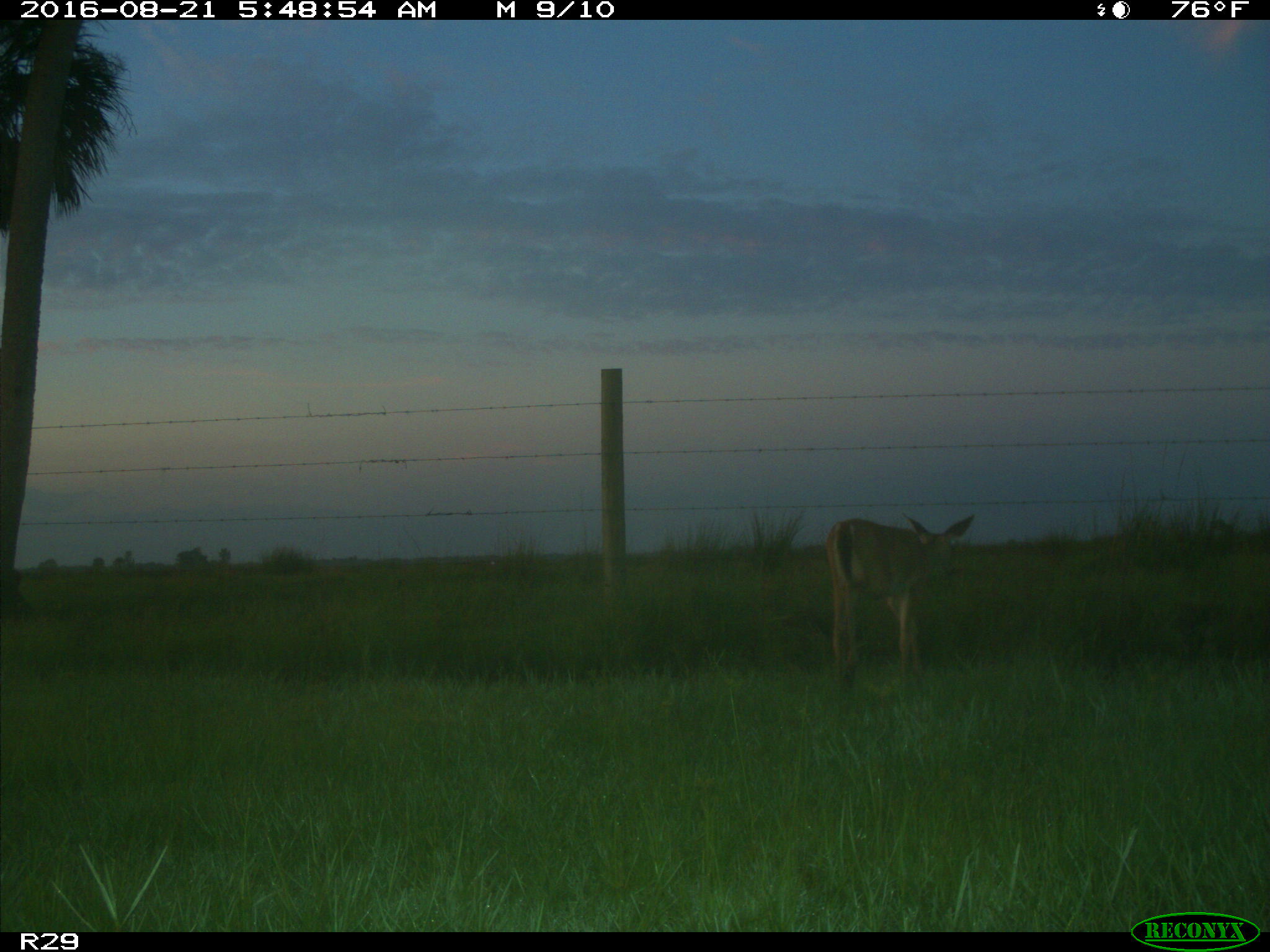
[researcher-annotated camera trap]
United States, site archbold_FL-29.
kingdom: Animalia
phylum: Chordata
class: Mammalia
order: Artiodactyla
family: Cervidae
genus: Odocoileus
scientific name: Odocoileus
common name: deer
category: unidentified deer